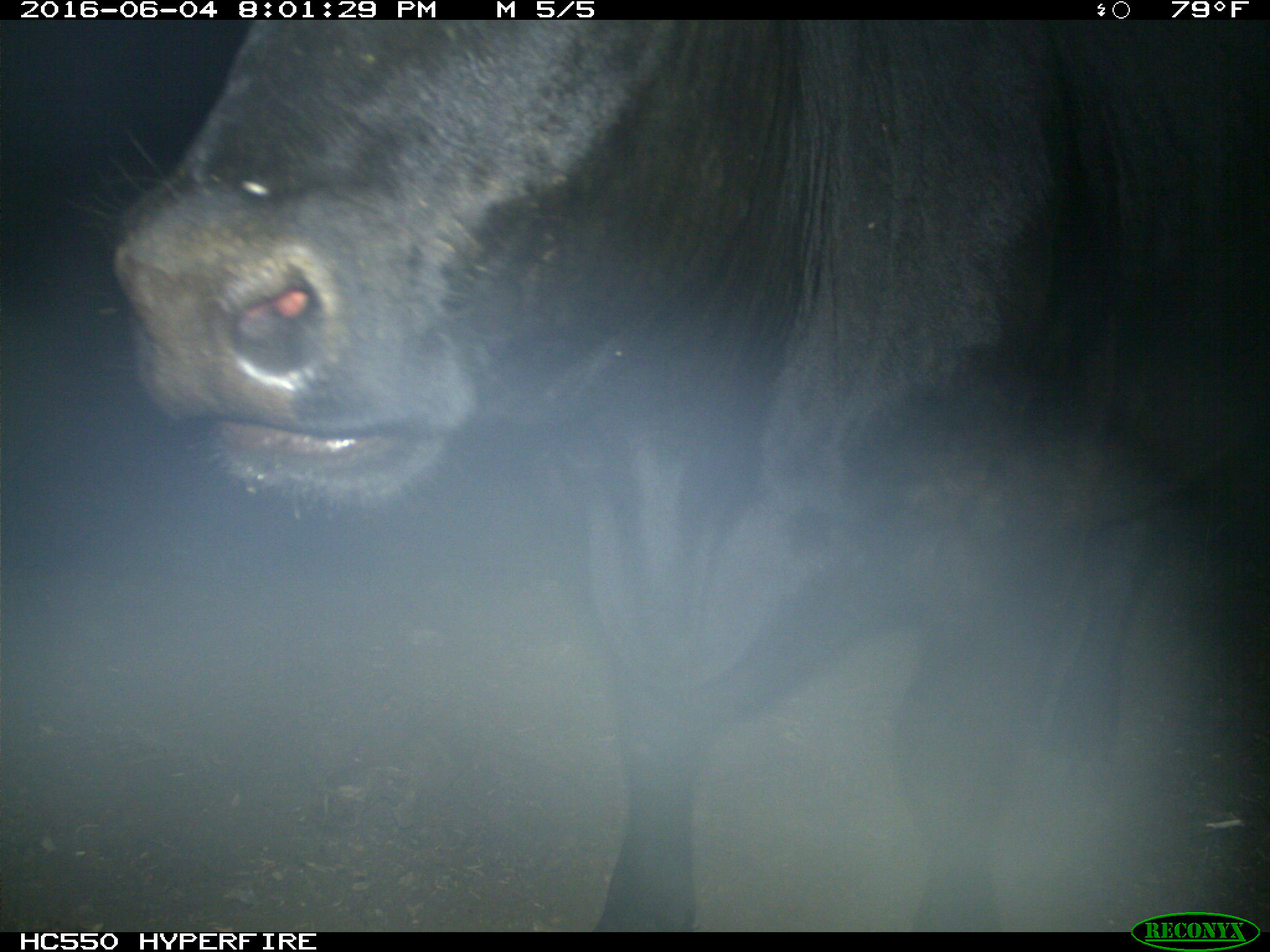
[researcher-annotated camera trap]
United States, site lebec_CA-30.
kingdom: Animalia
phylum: Chordata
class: Mammalia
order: Artiodactyla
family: Bovidae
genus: Bos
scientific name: Bos taurus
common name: domestic cow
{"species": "Bos taurus (domestic cow)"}